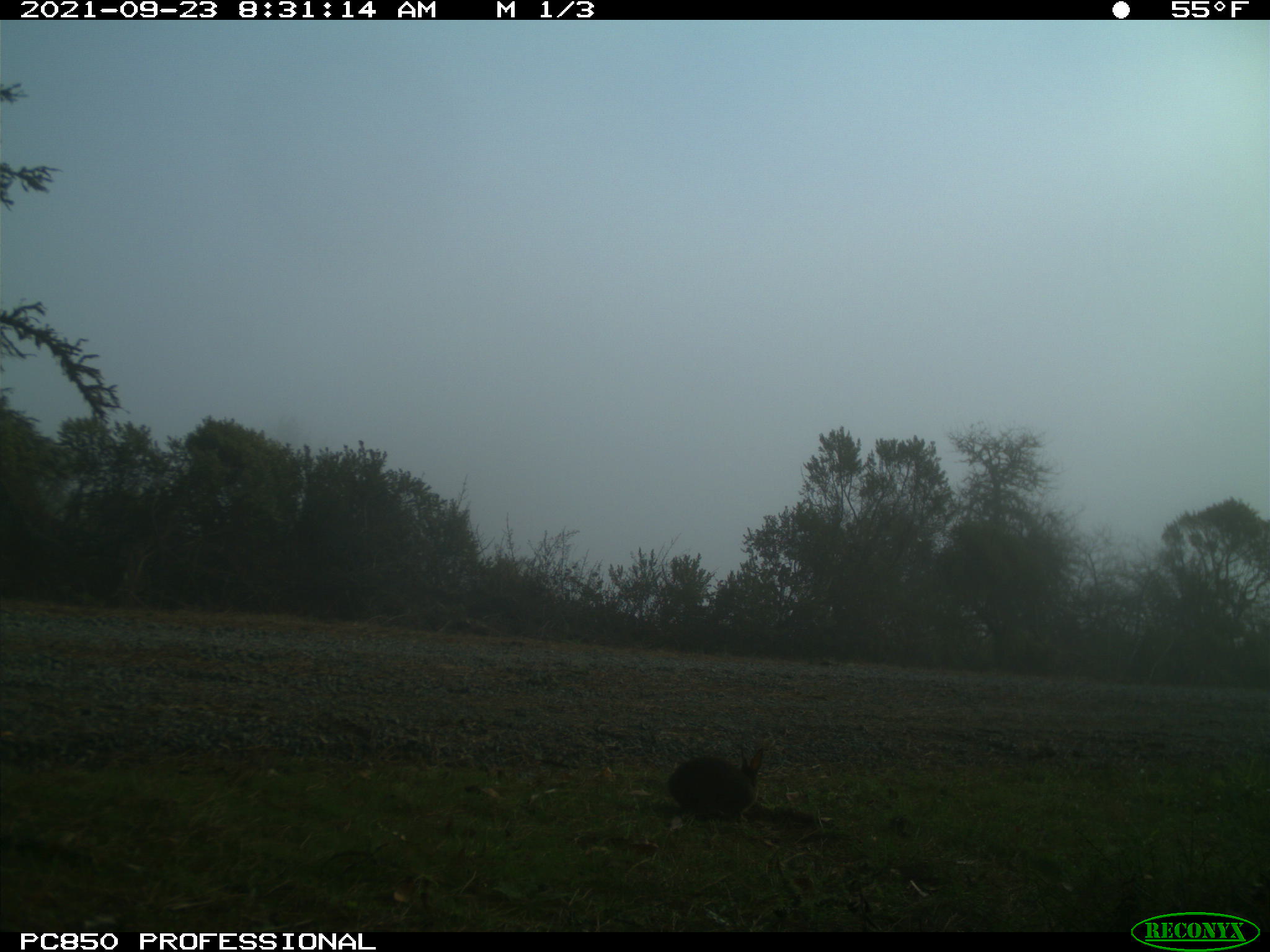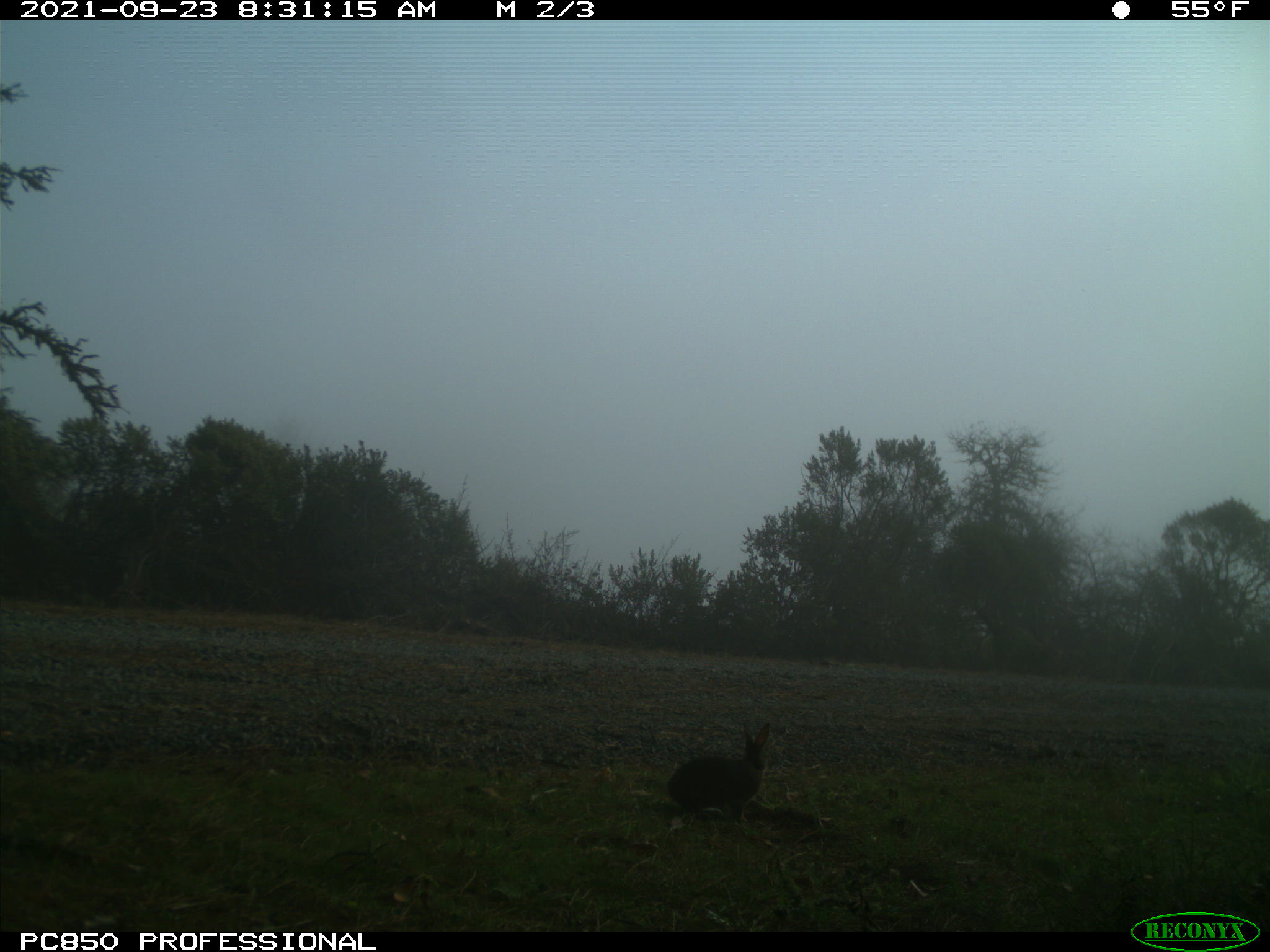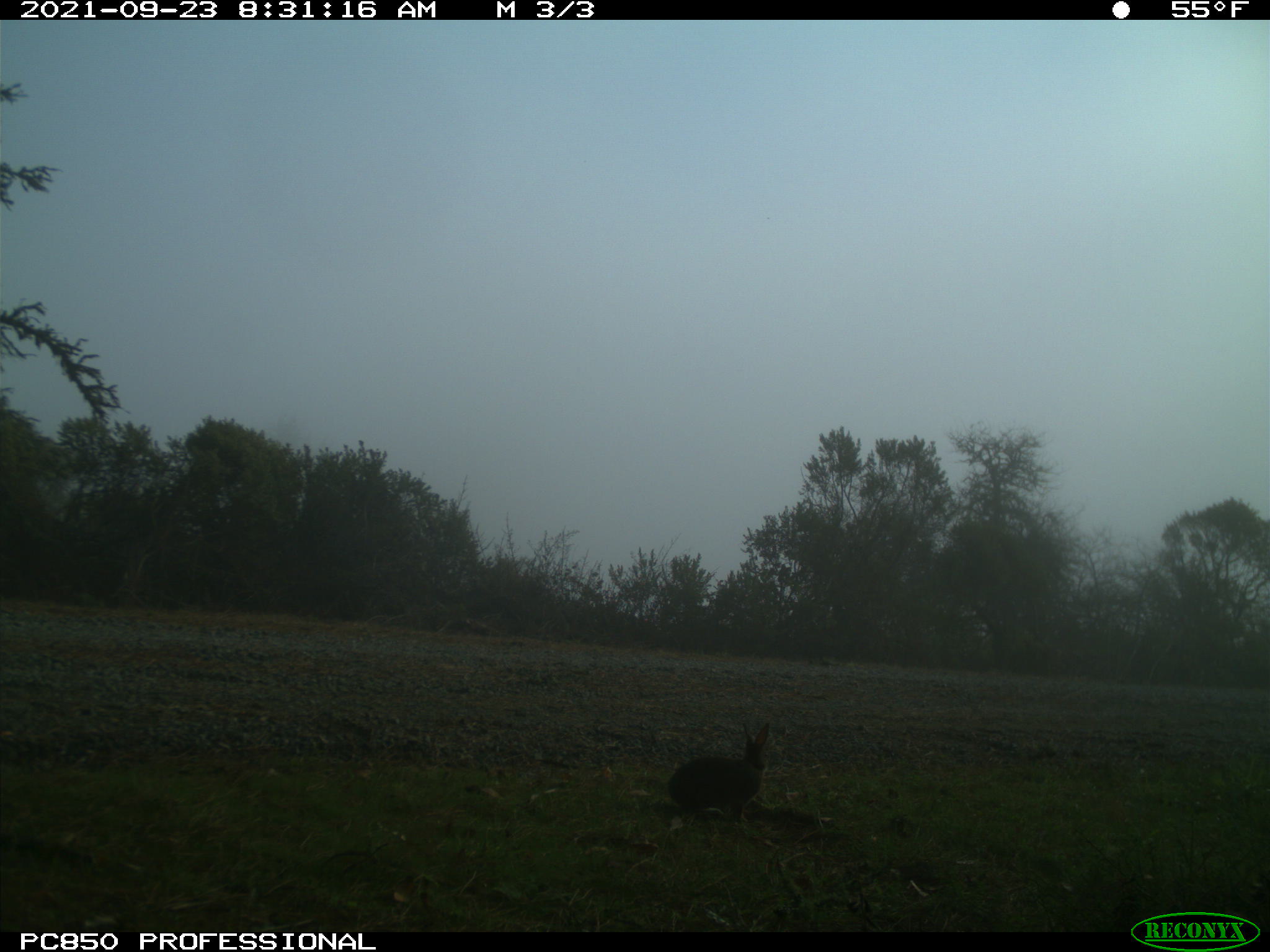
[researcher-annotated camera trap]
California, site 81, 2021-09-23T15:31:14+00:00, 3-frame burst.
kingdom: Animalia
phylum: Chordata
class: Mammalia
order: Lagomorpha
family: Leporidae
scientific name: Leporidae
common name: rabbit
Rabbit (Leporidae).